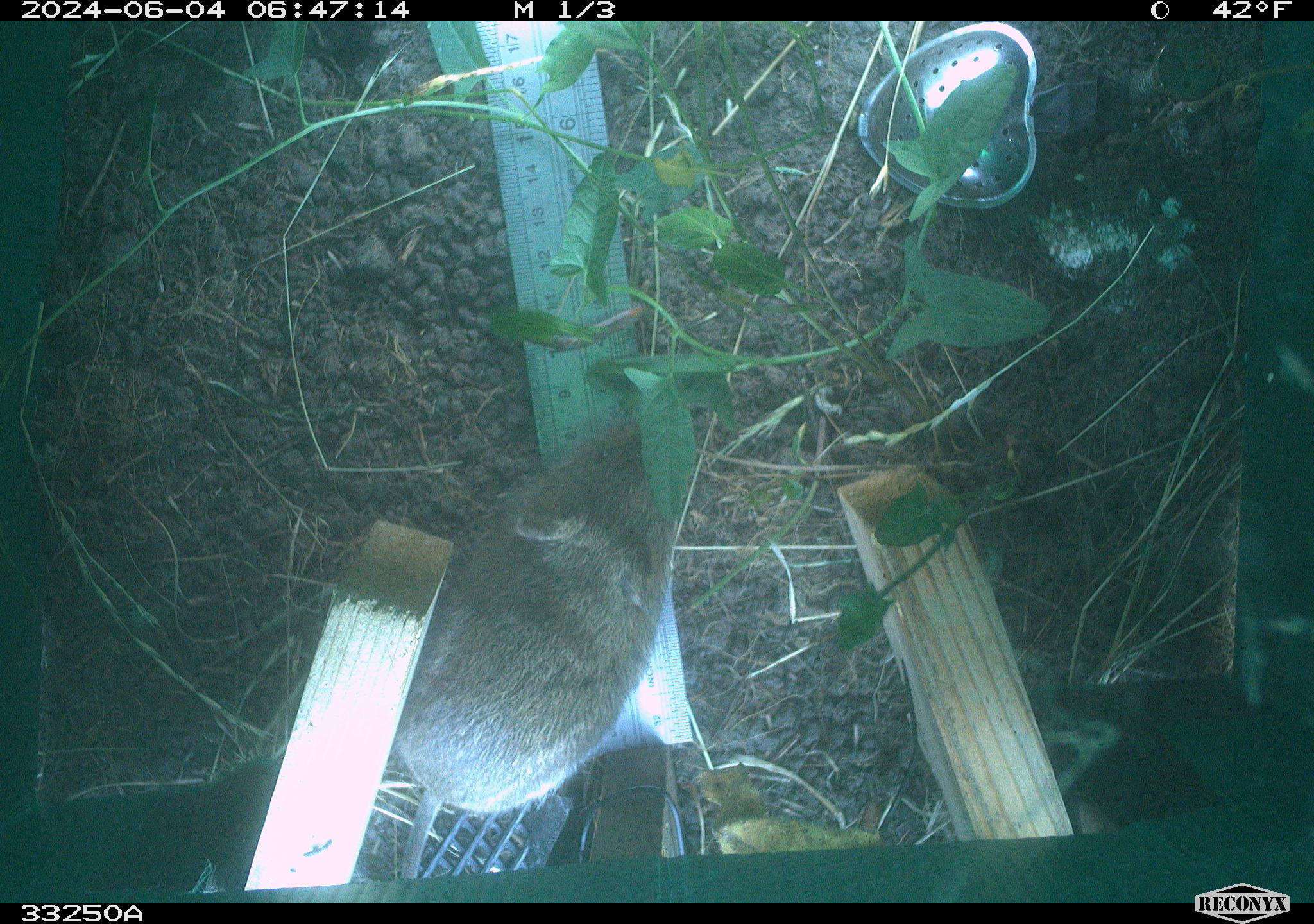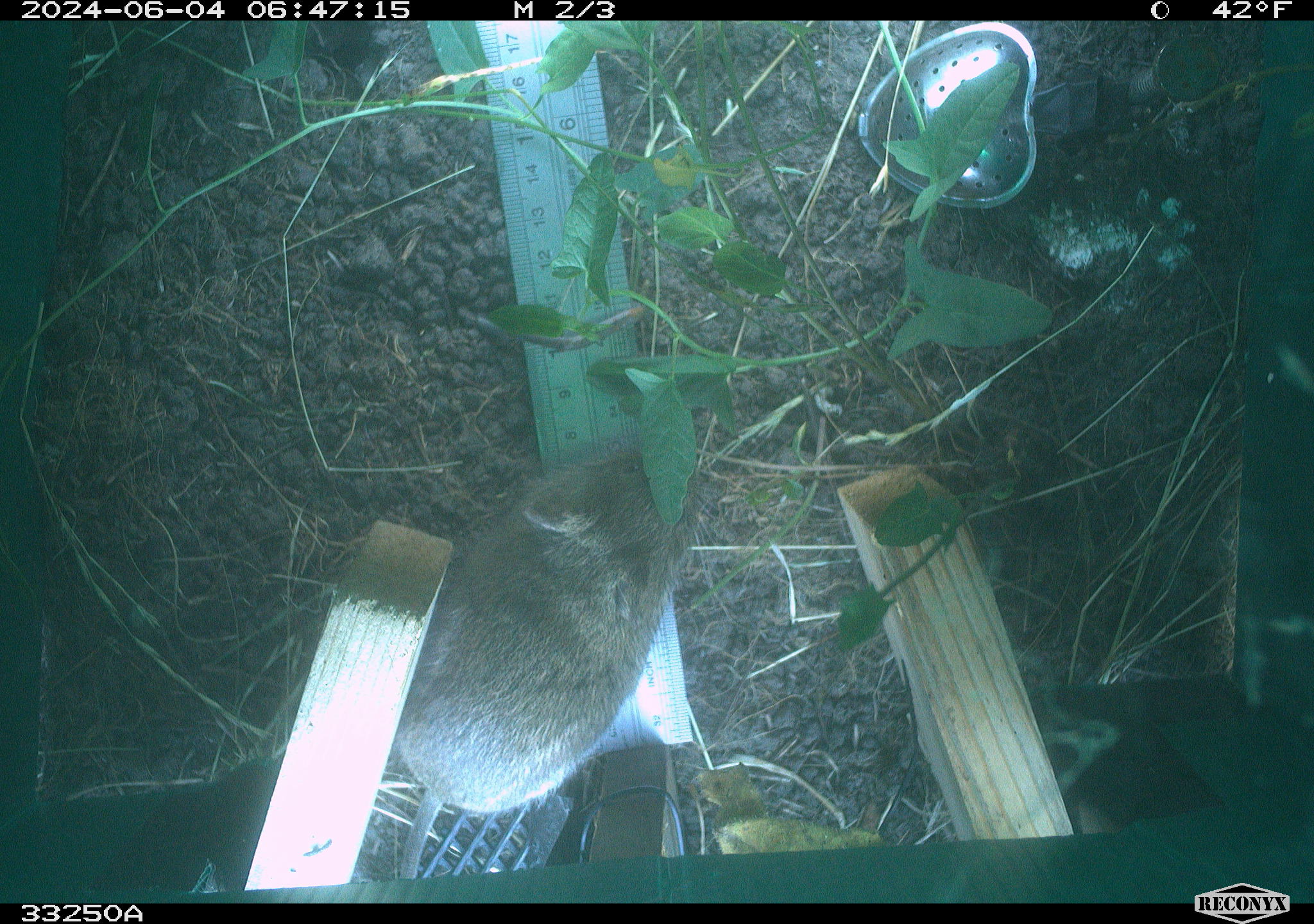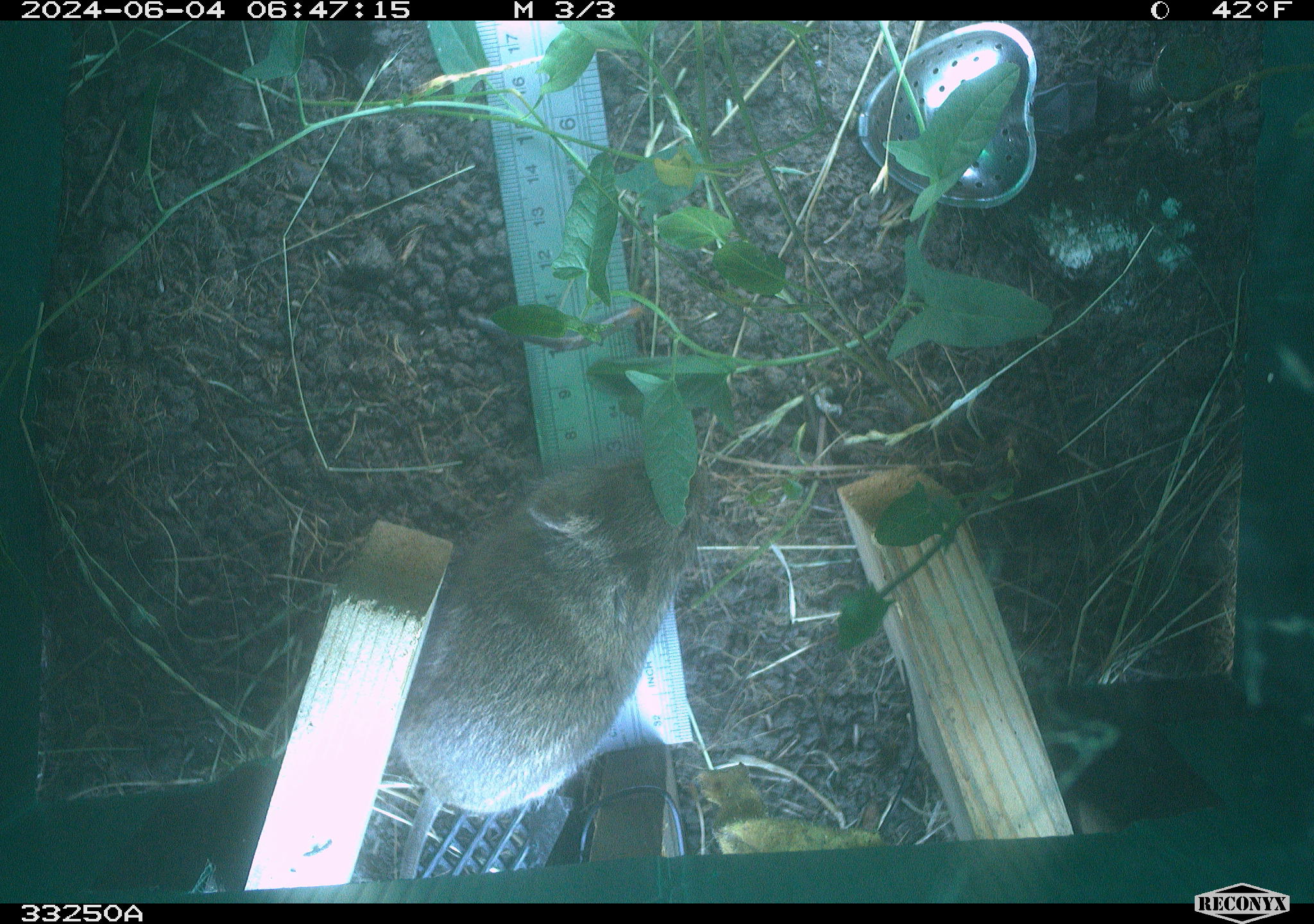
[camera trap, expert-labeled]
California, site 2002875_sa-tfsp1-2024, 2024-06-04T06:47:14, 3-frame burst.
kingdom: Animalia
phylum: Chordata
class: Mammalia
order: Rodentia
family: Cricetidae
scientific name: Arvicolinae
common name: voles, lemmings, and muskrats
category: arvicolinae subfamily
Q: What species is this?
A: Arvicolinae subfamily (voles, lemmings, and muskrats) (Arvicolinae).